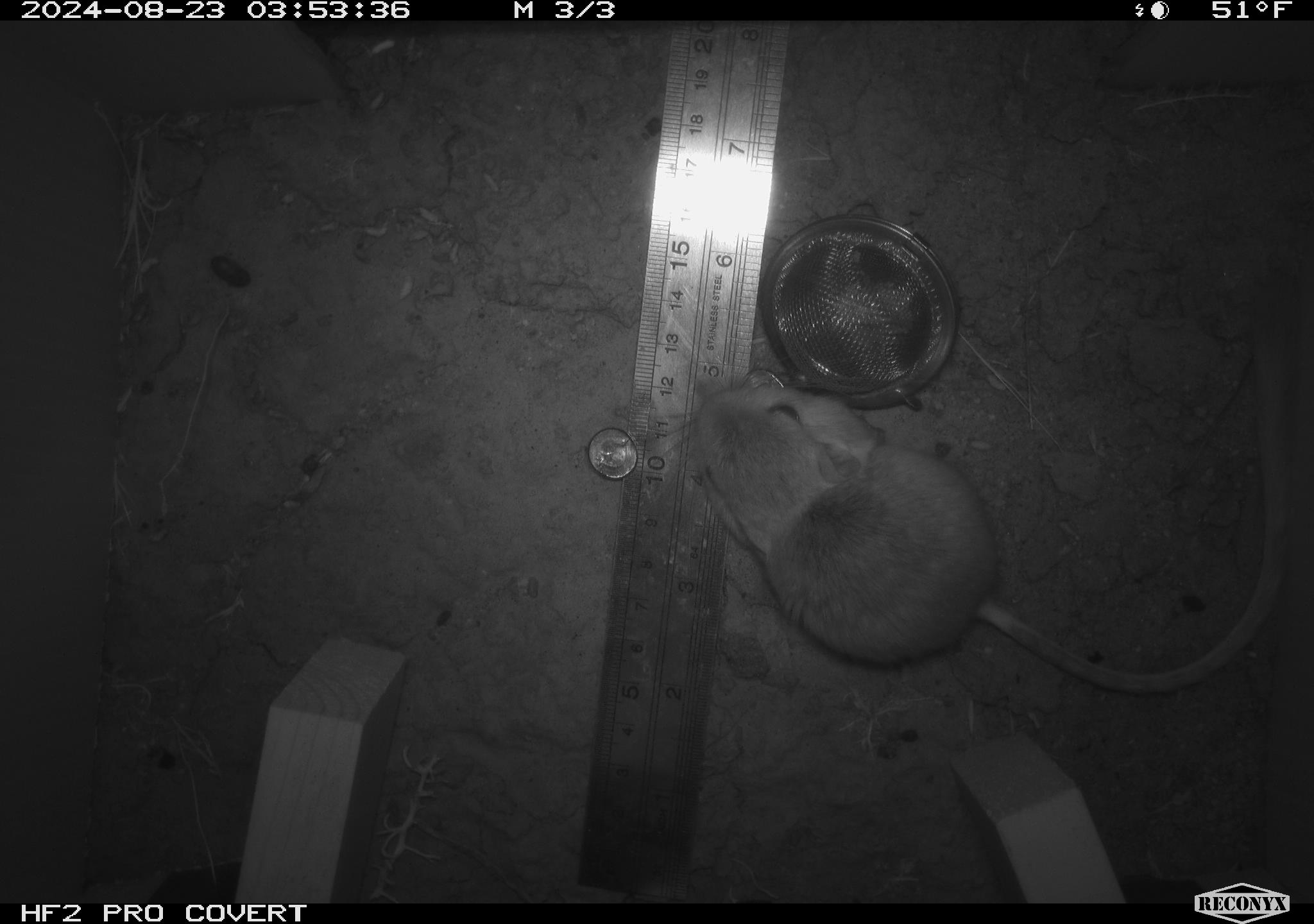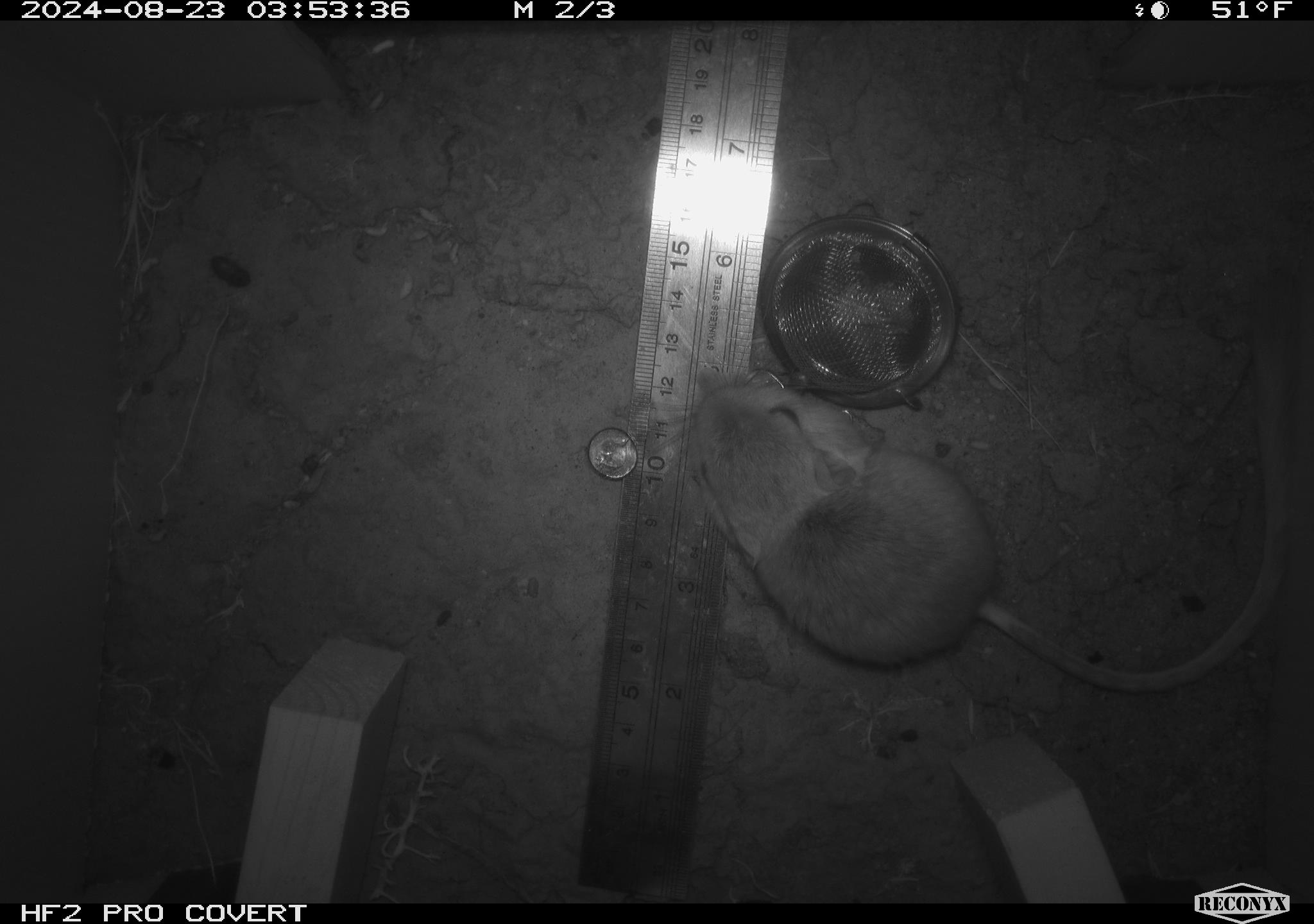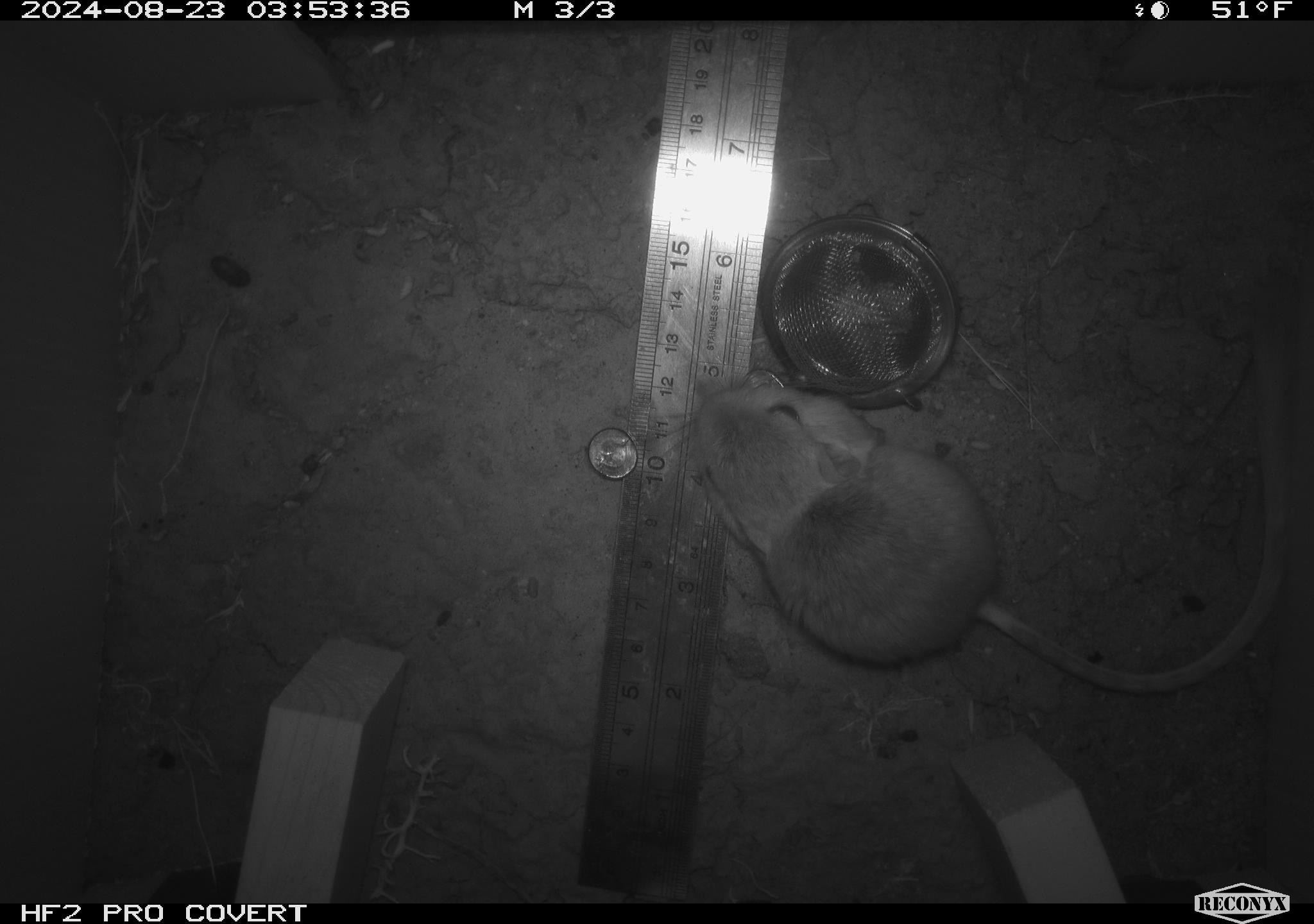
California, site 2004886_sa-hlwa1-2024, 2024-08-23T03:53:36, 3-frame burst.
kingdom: Animalia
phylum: Chordata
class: Mammalia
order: Rodentia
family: Heteromyidae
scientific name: Heteromyidae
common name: kangaroo rats and pocket mice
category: heteromyidae family